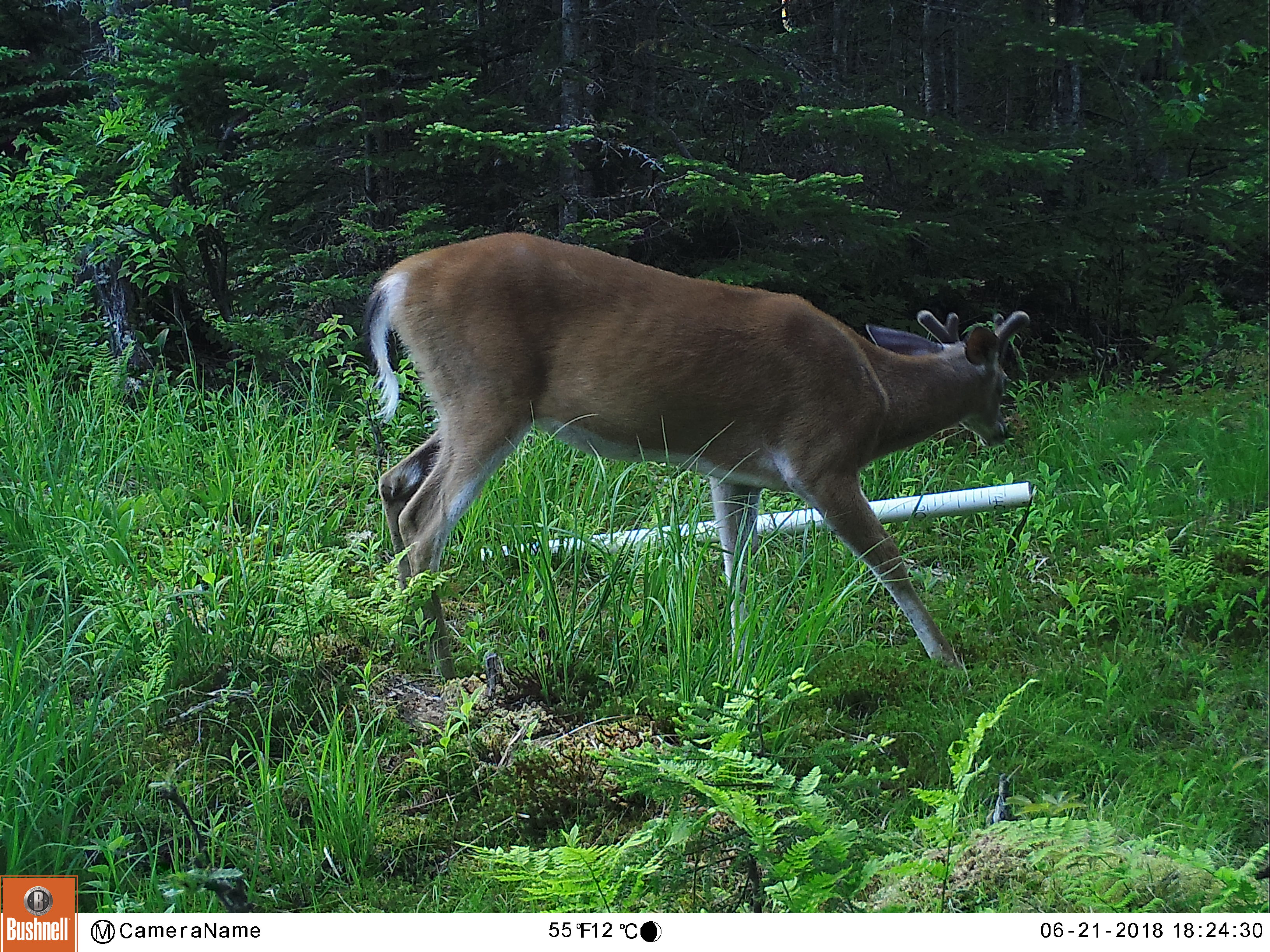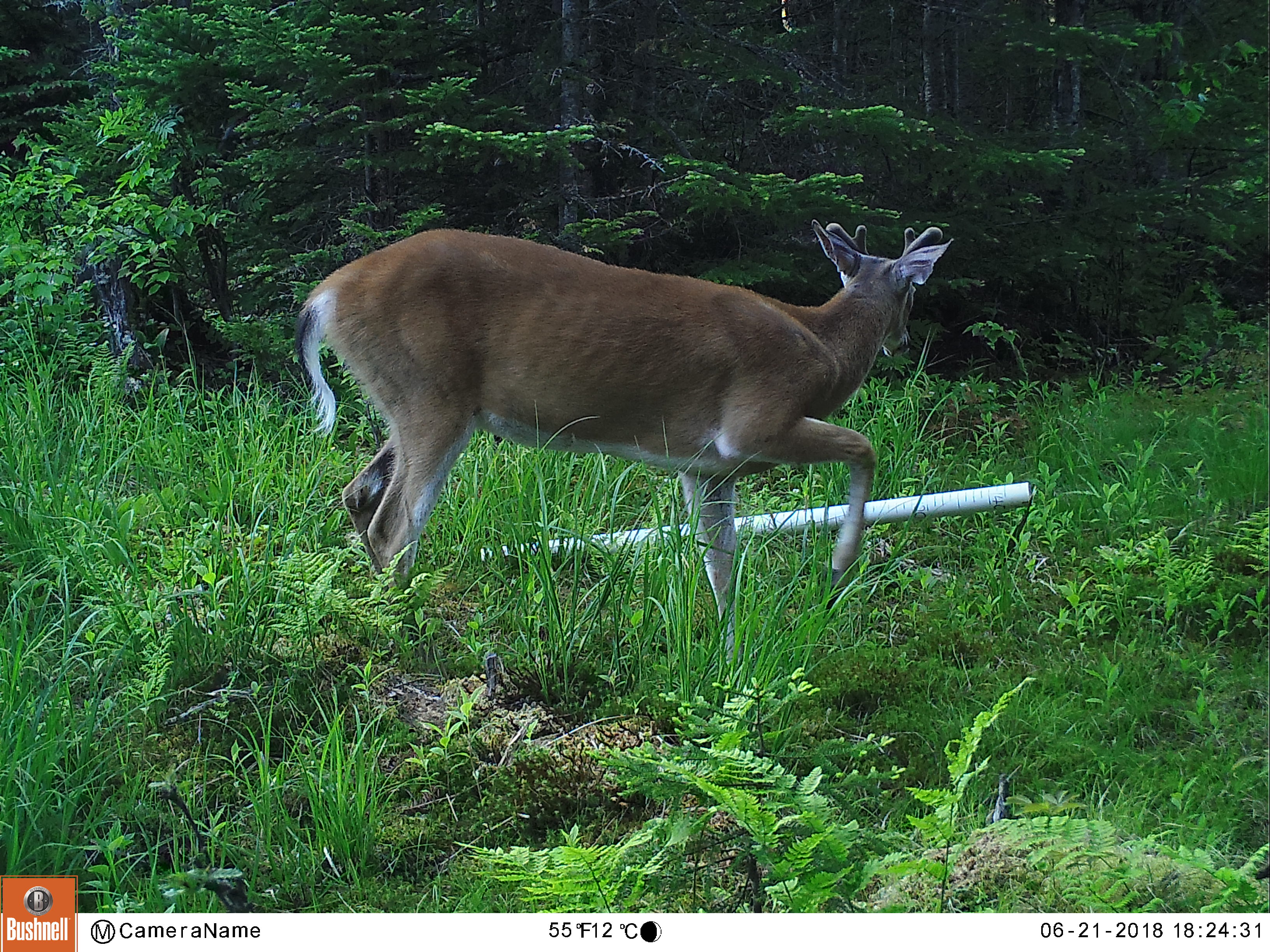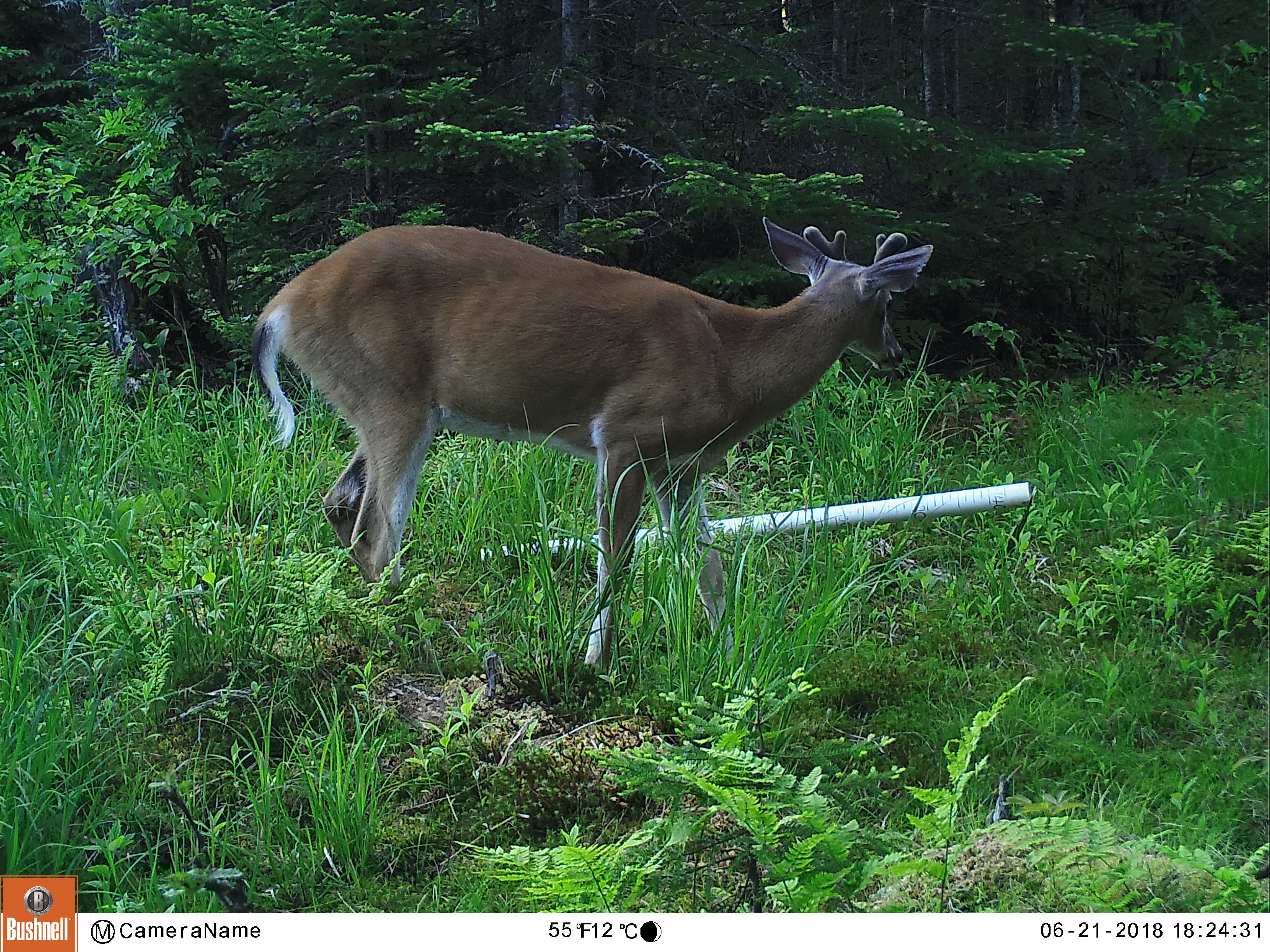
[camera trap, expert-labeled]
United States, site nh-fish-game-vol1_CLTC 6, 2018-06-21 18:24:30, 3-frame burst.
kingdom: Animalia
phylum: Chordata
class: Mammalia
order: Artiodactyla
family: Cervidae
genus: Odocoileus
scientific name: Odocoileus virginianus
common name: white-tailed deer